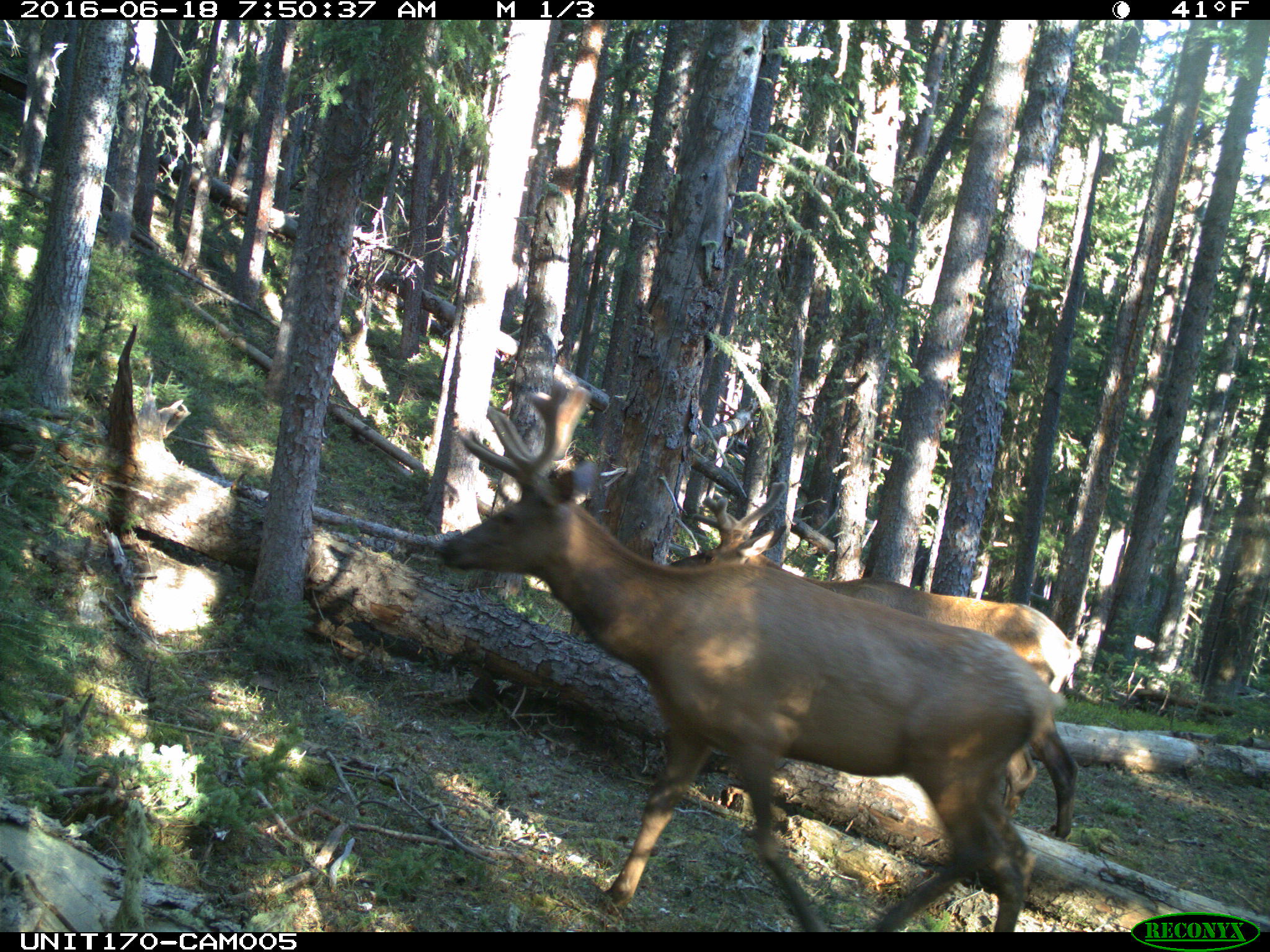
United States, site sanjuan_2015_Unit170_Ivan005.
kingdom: Animalia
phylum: Chordata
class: Mammalia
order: Artiodactyla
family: Cervidae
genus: Cervus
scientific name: Cervus elaphus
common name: red deer